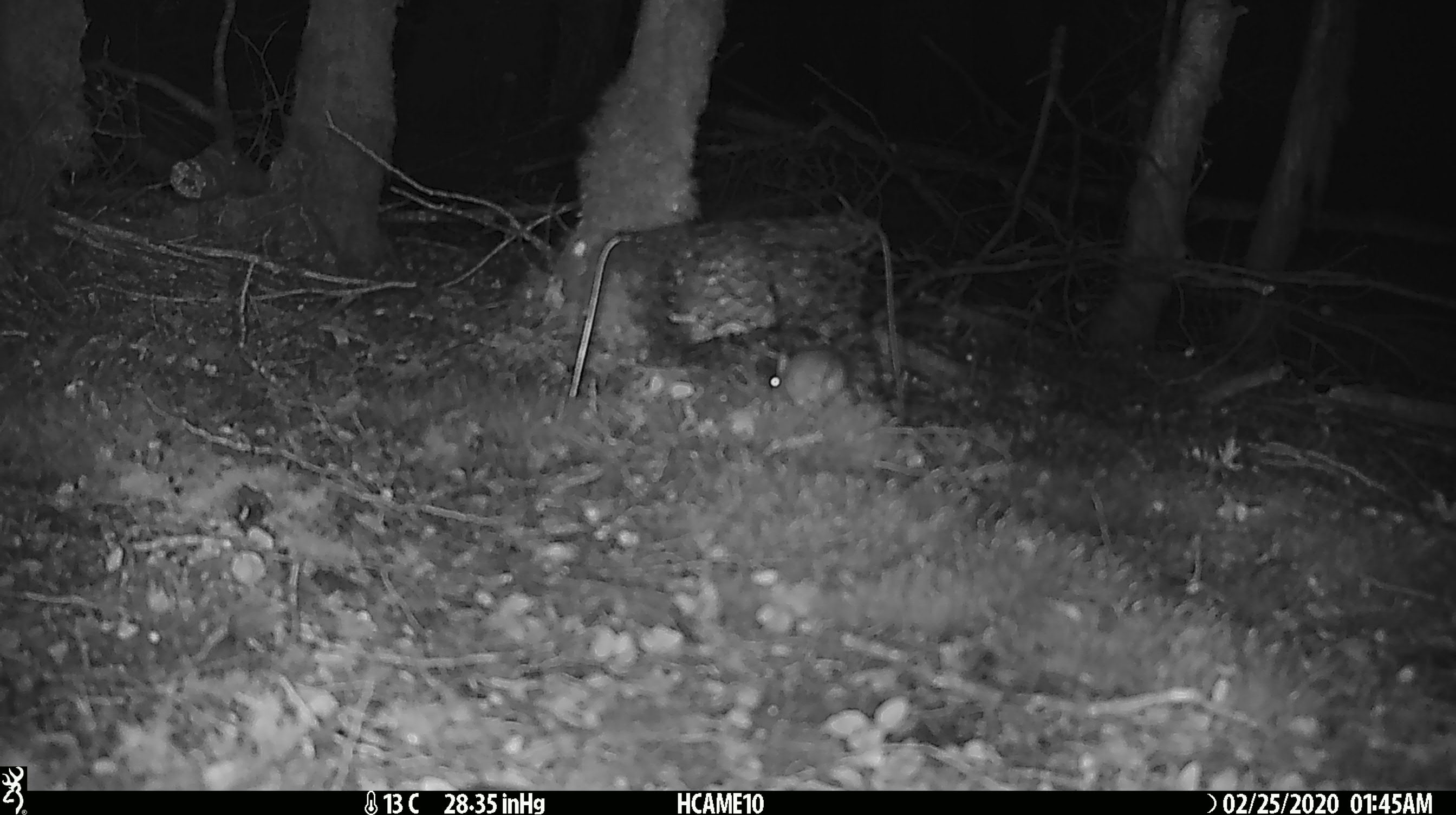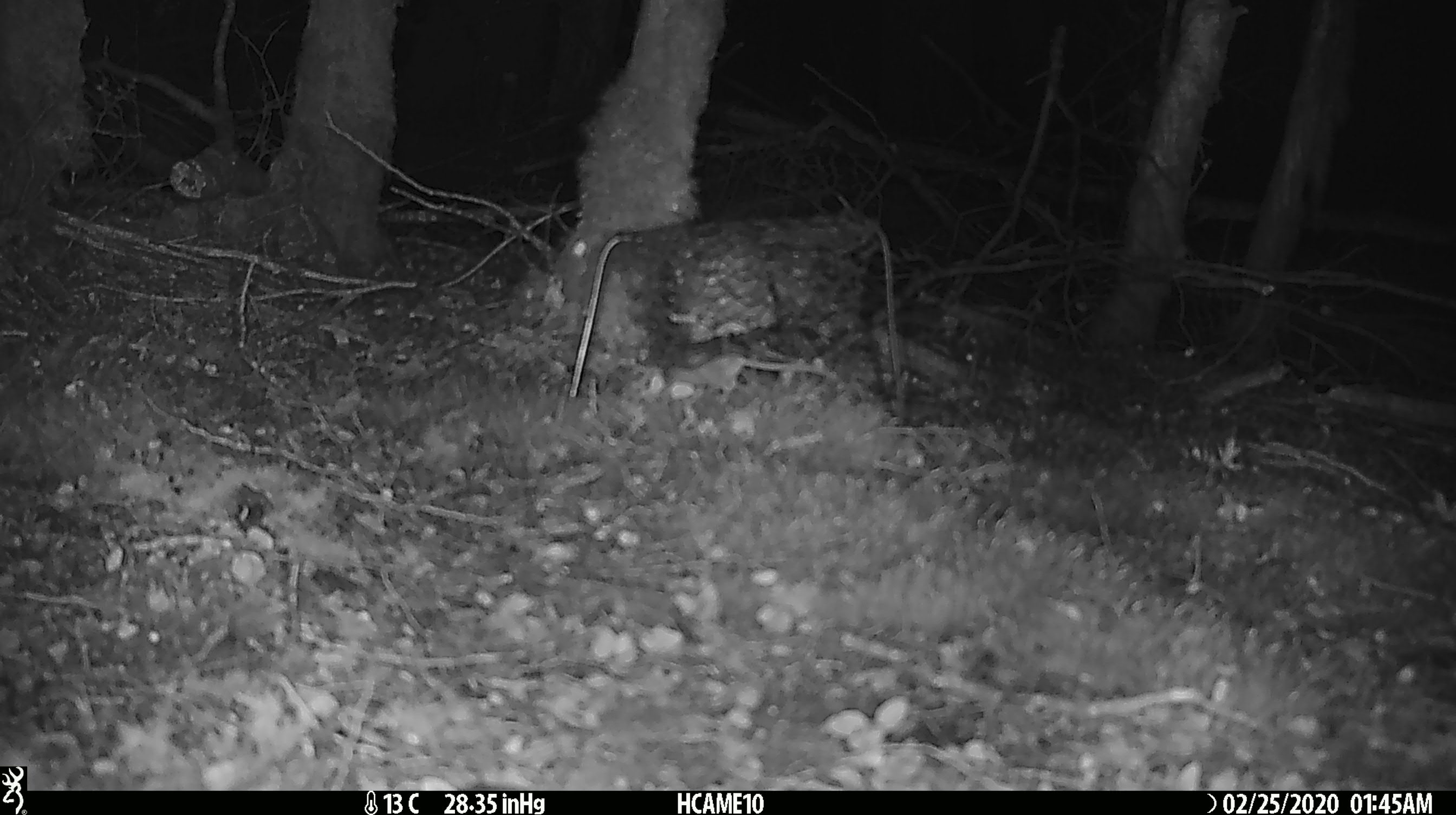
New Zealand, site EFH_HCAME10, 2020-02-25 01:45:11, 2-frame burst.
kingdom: Animalia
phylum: Chordata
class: Mammalia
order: Rodentia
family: Muridae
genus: Mus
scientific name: Mus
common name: mouse